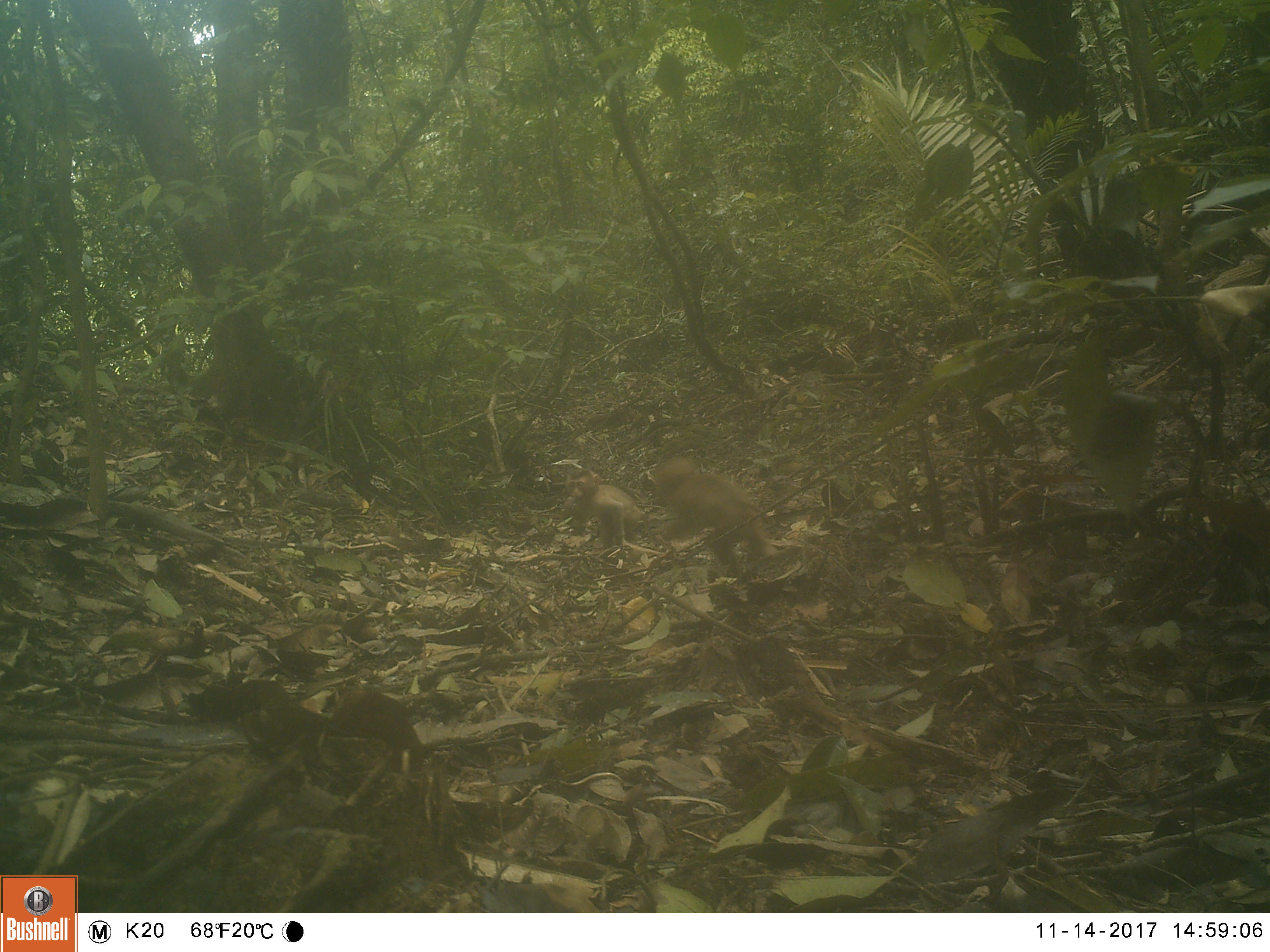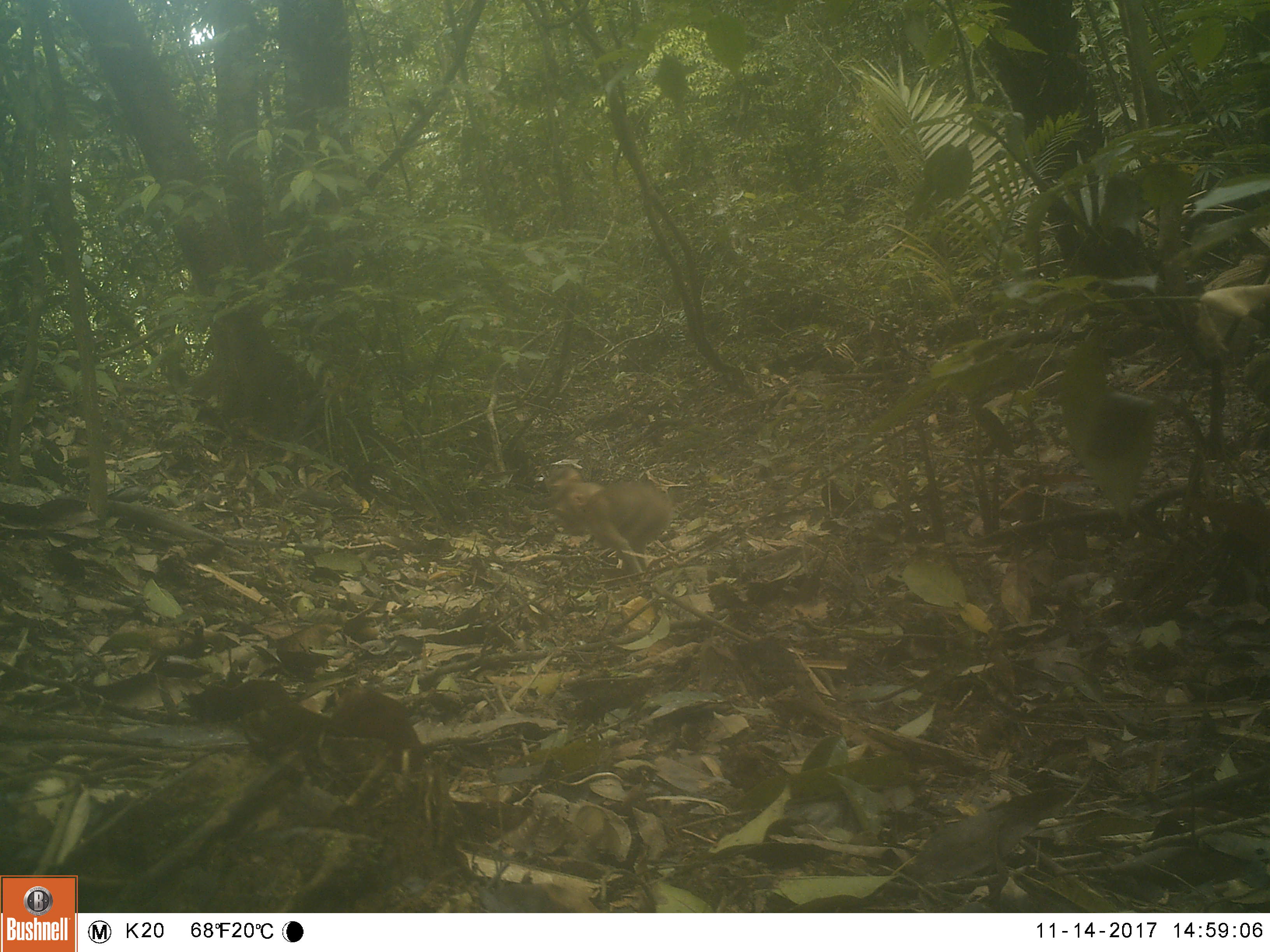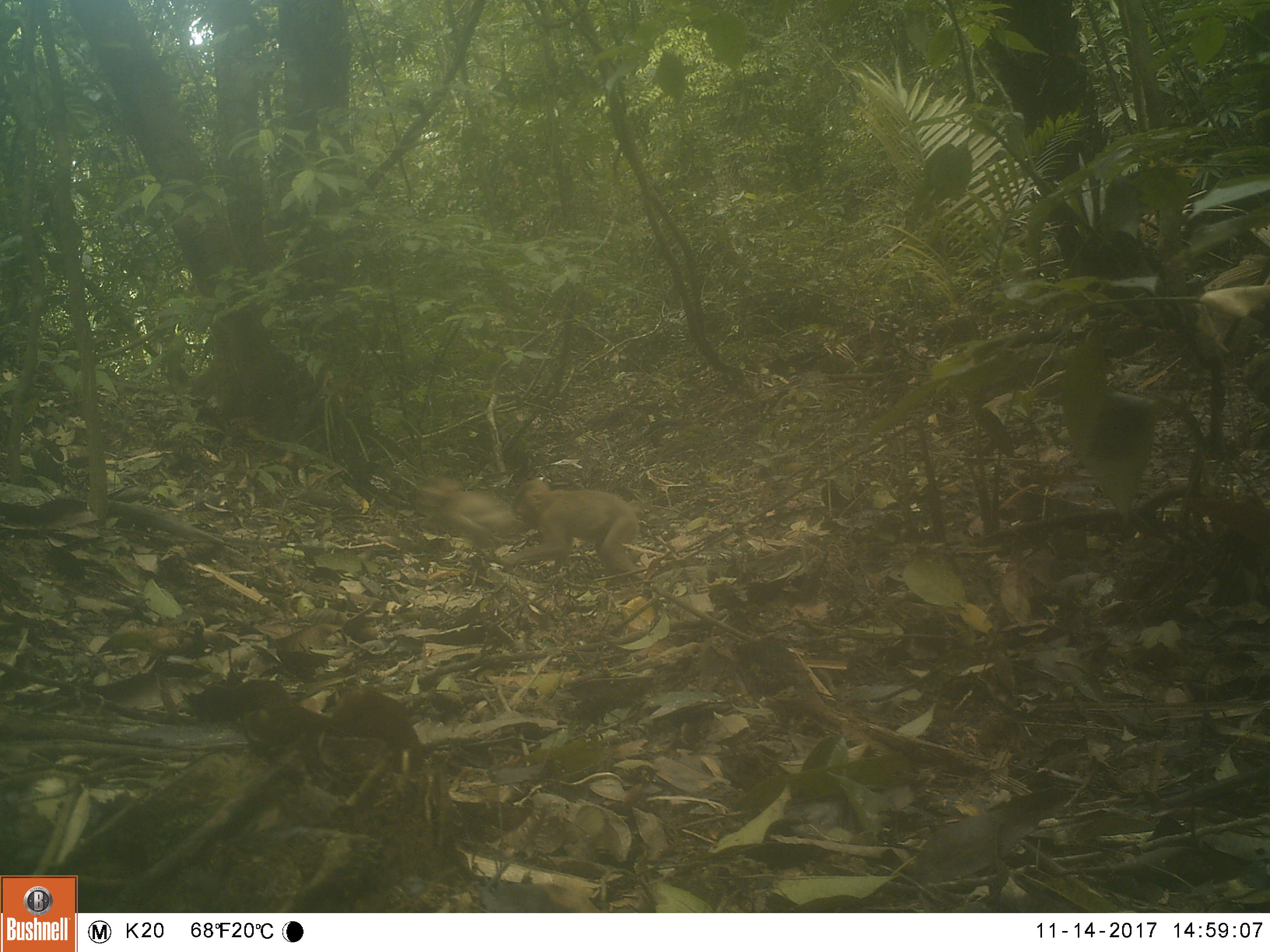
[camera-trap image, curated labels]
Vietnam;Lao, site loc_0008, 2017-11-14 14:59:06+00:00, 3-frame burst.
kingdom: Animalia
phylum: Chordata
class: Mammalia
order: Primates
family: Cercopithecidae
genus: Macaca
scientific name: Macaca nemestrina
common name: pig-tailed macaque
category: pig tailed macaque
Pig tailed macaque (pig-tailed macaque) (Macaca nemestrina). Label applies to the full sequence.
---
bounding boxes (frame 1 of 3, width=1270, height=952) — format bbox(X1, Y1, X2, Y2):
pig tailed macaque: bbox(653, 456, 777, 570); bbox(563, 467, 648, 550)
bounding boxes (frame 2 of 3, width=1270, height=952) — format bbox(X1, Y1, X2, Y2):
pig tailed macaque: bbox(568, 482, 673, 574); bbox(543, 466, 589, 534)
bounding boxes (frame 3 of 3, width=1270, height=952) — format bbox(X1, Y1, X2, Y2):
pig tailed macaque: bbox(508, 479, 670, 579); bbox(411, 476, 513, 544)